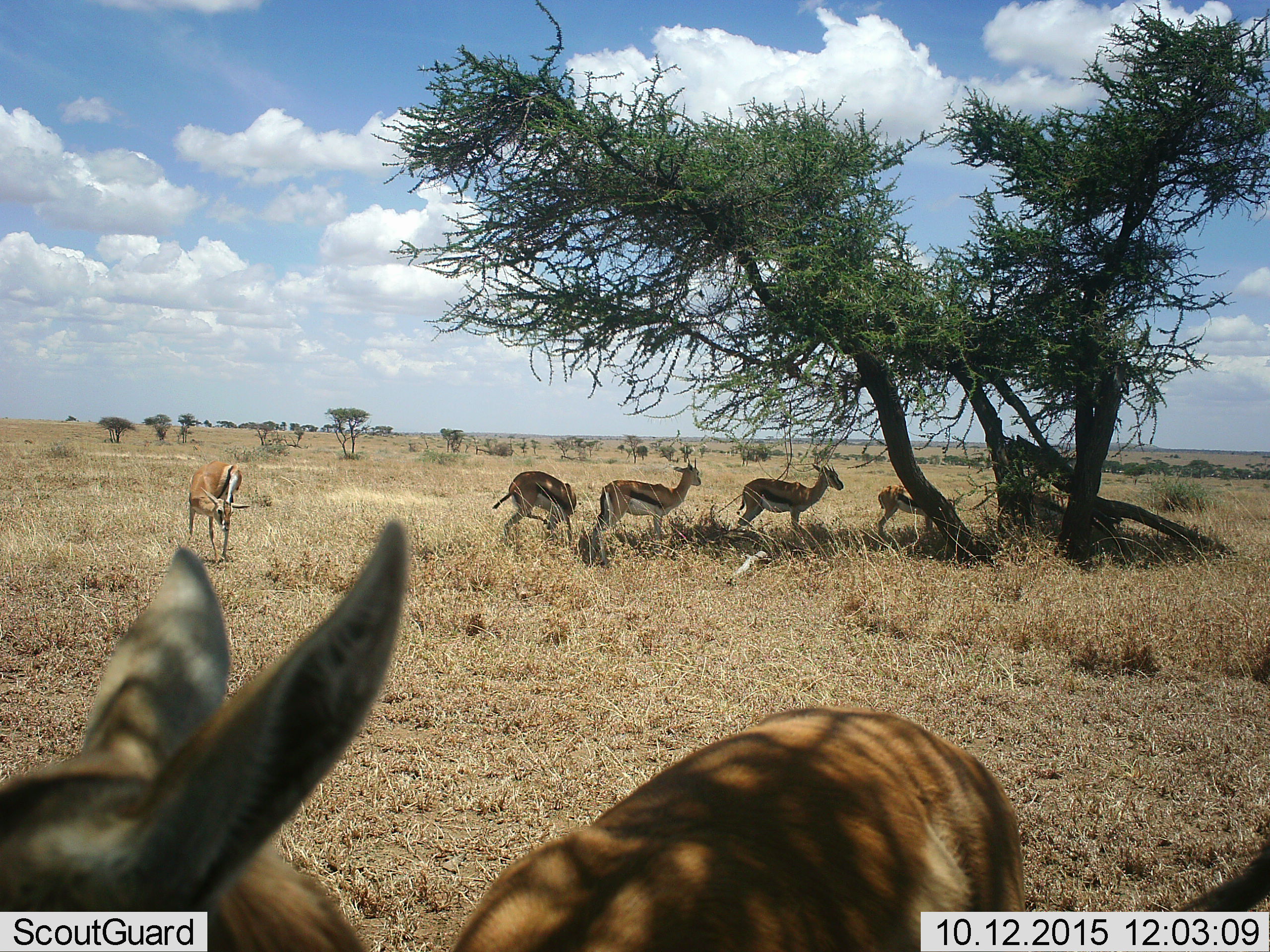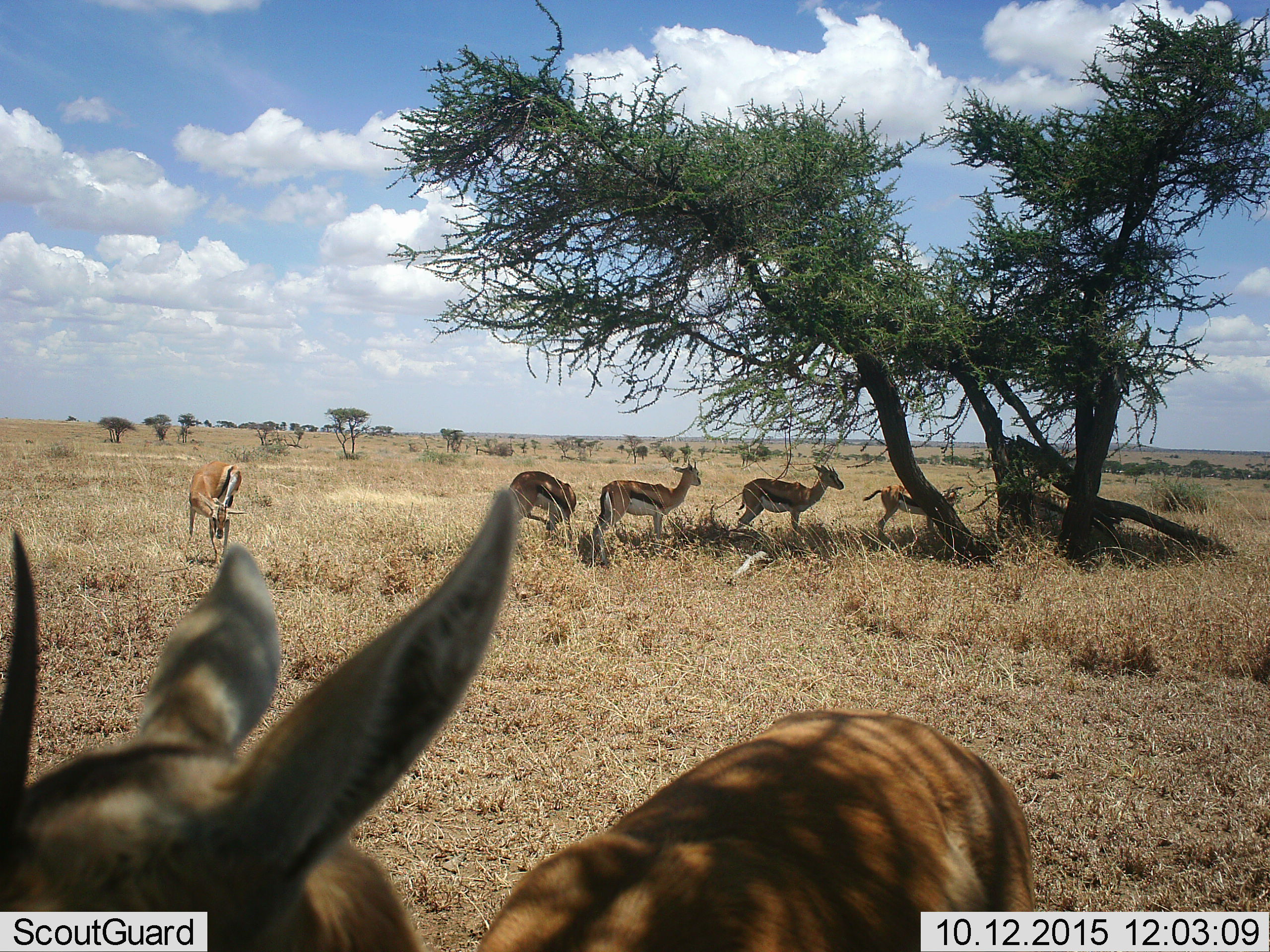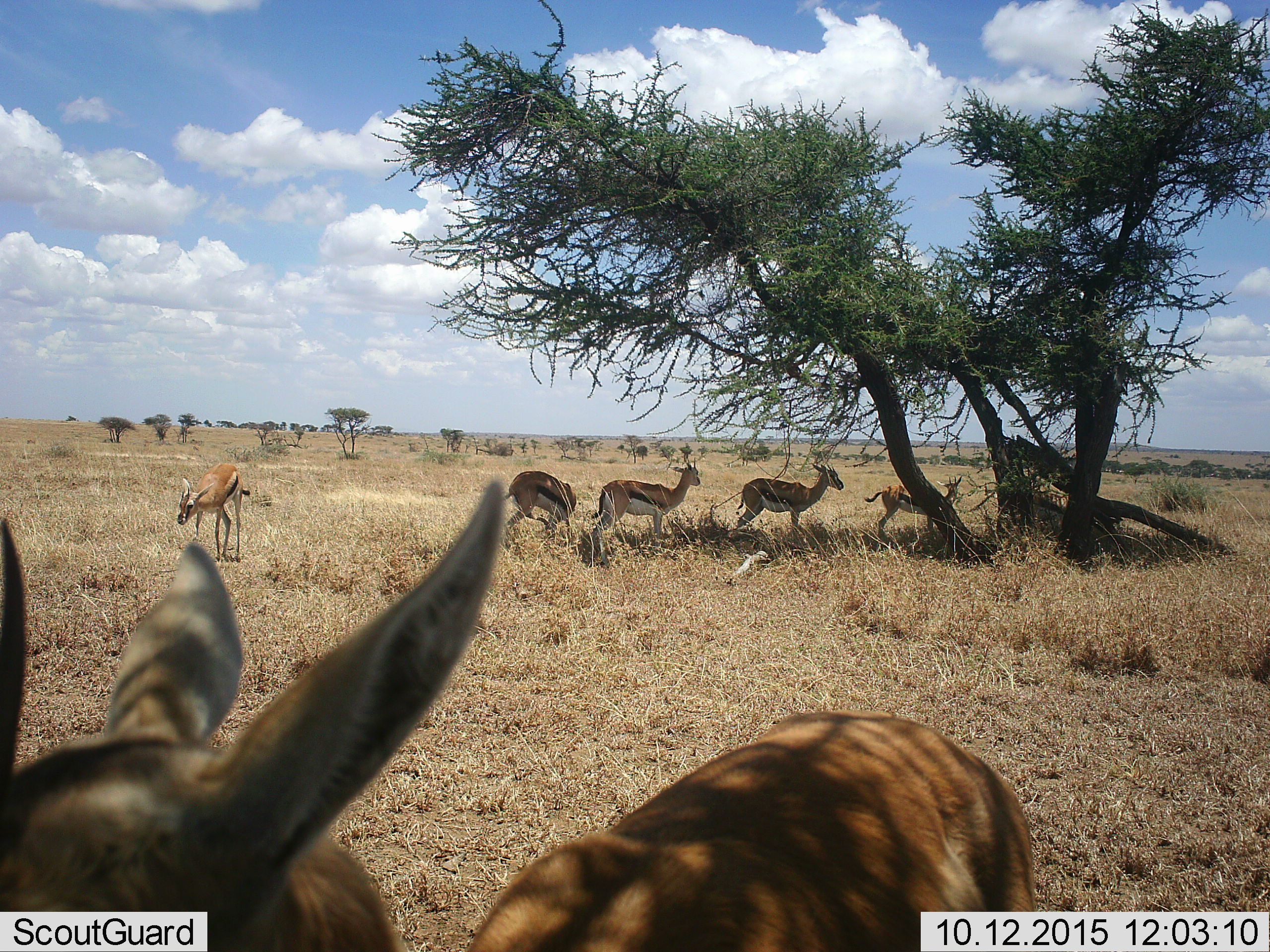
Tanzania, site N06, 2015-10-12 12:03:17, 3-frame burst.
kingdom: Animalia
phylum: Chordata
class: Mammalia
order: Artiodactyla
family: Bovidae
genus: Eudorcas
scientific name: Eudorcas thomsonii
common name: thomson's gazelle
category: gazellethomsons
Gazellethomsons (thomson's gazelle) (Eudorcas thomsonii), count 7. Behavior (volunteer vote fractions): standing 67%, resting 0%, moving 33%, interacting 0%. Young present (vote fraction): 0%. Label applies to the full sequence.